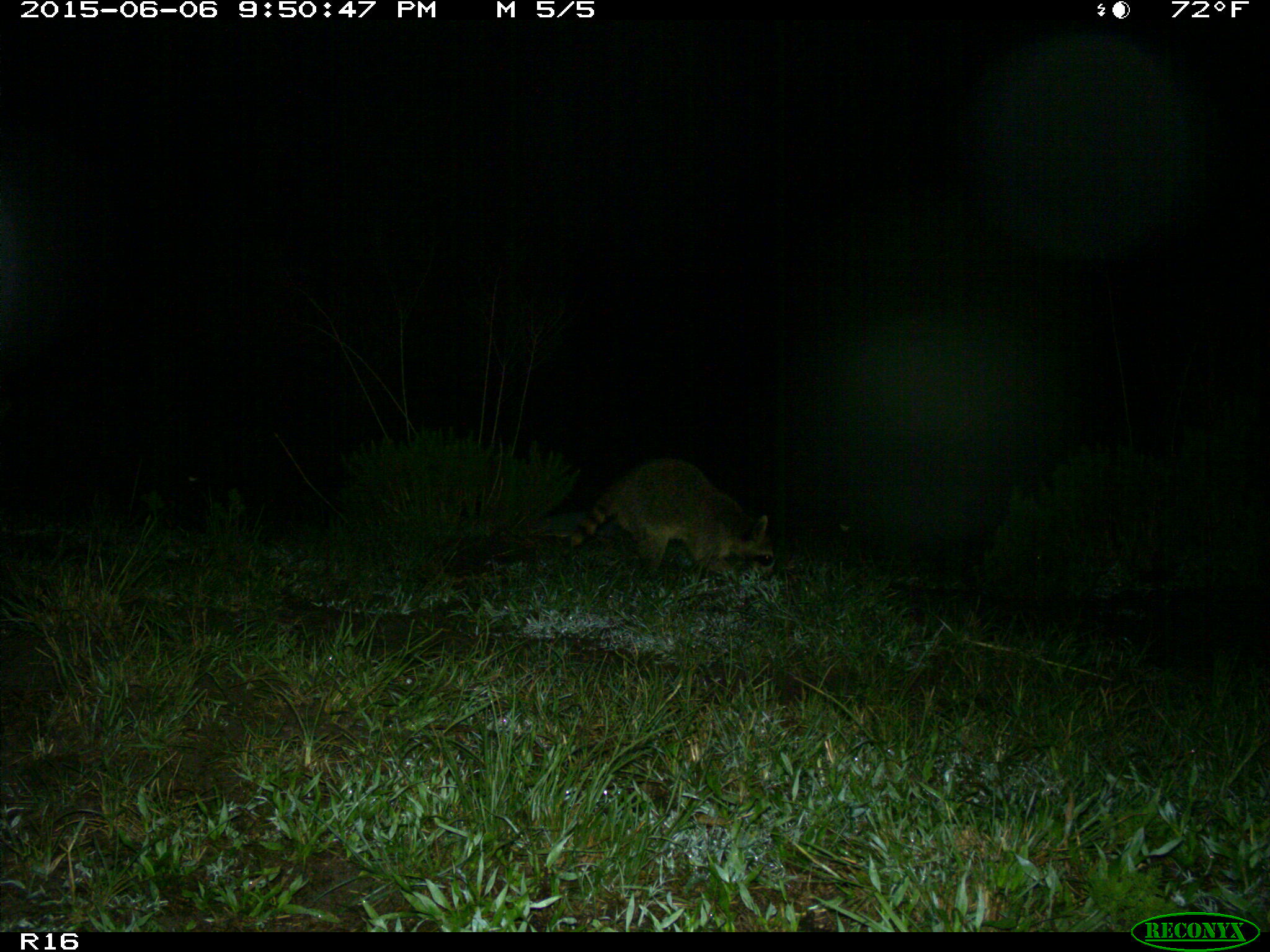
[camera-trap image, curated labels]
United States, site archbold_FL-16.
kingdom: Animalia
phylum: Chordata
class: Mammalia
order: Carnivora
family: Procyonidae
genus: Procyon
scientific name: Procyon lotor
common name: common raccoon